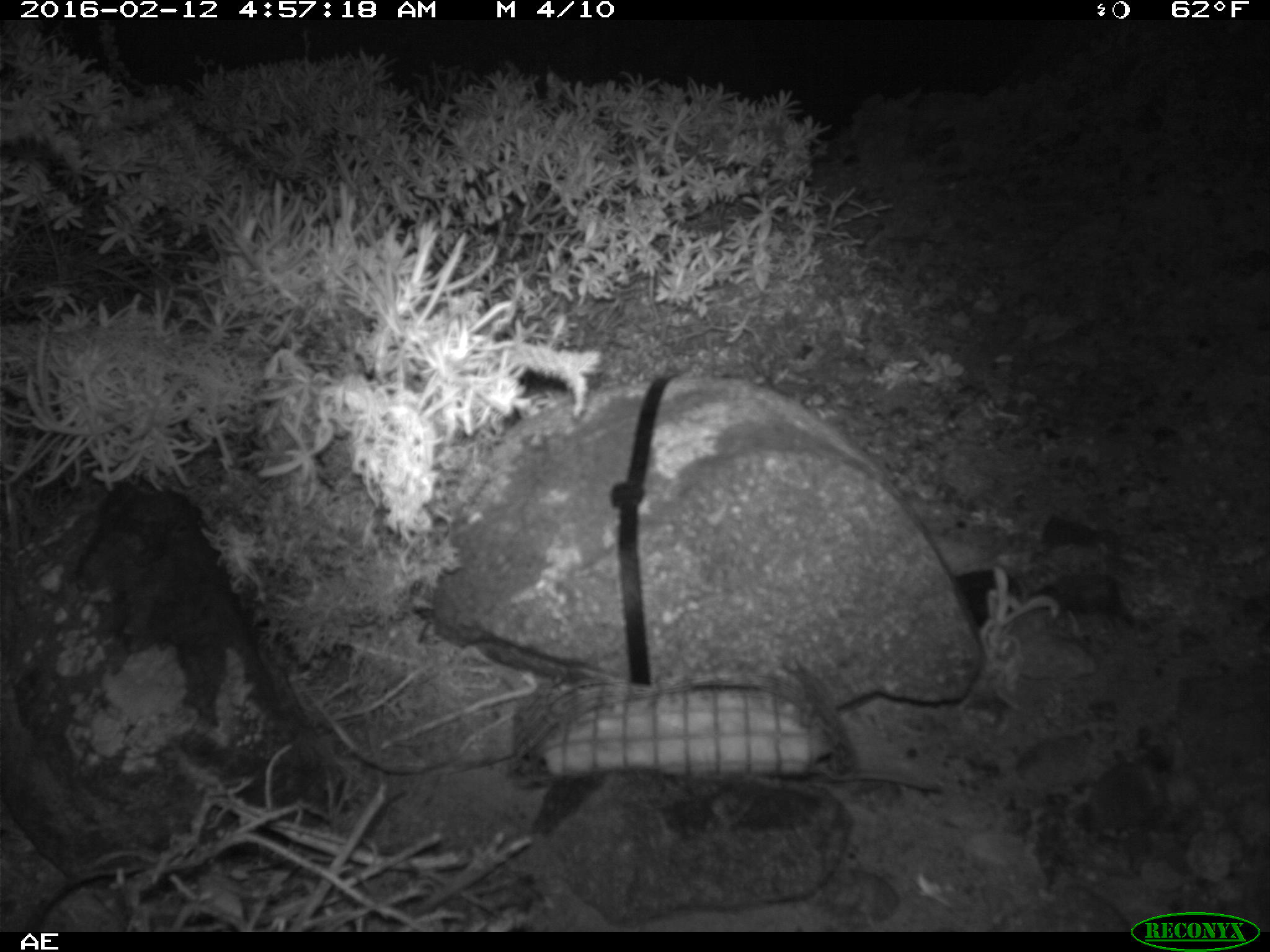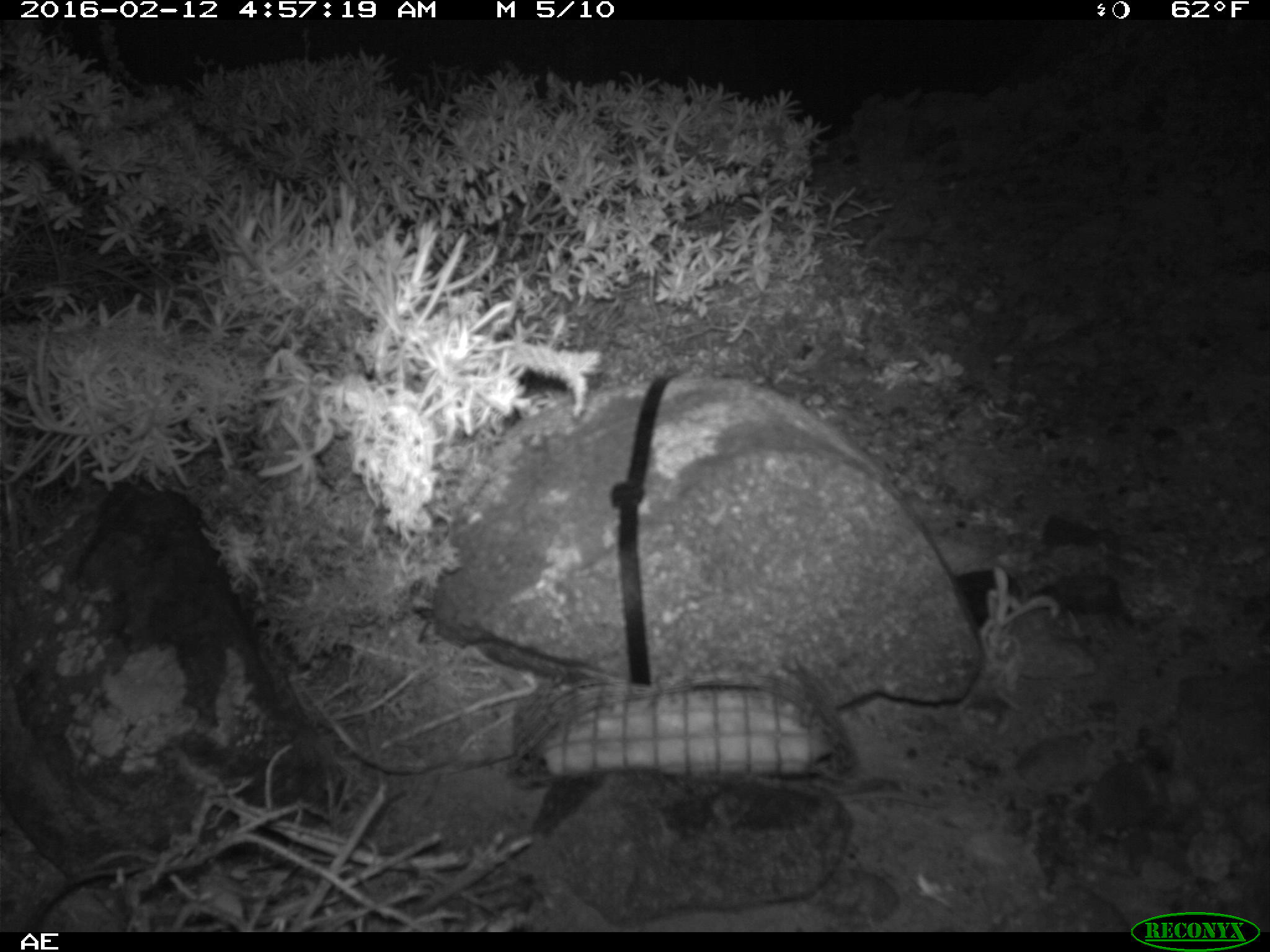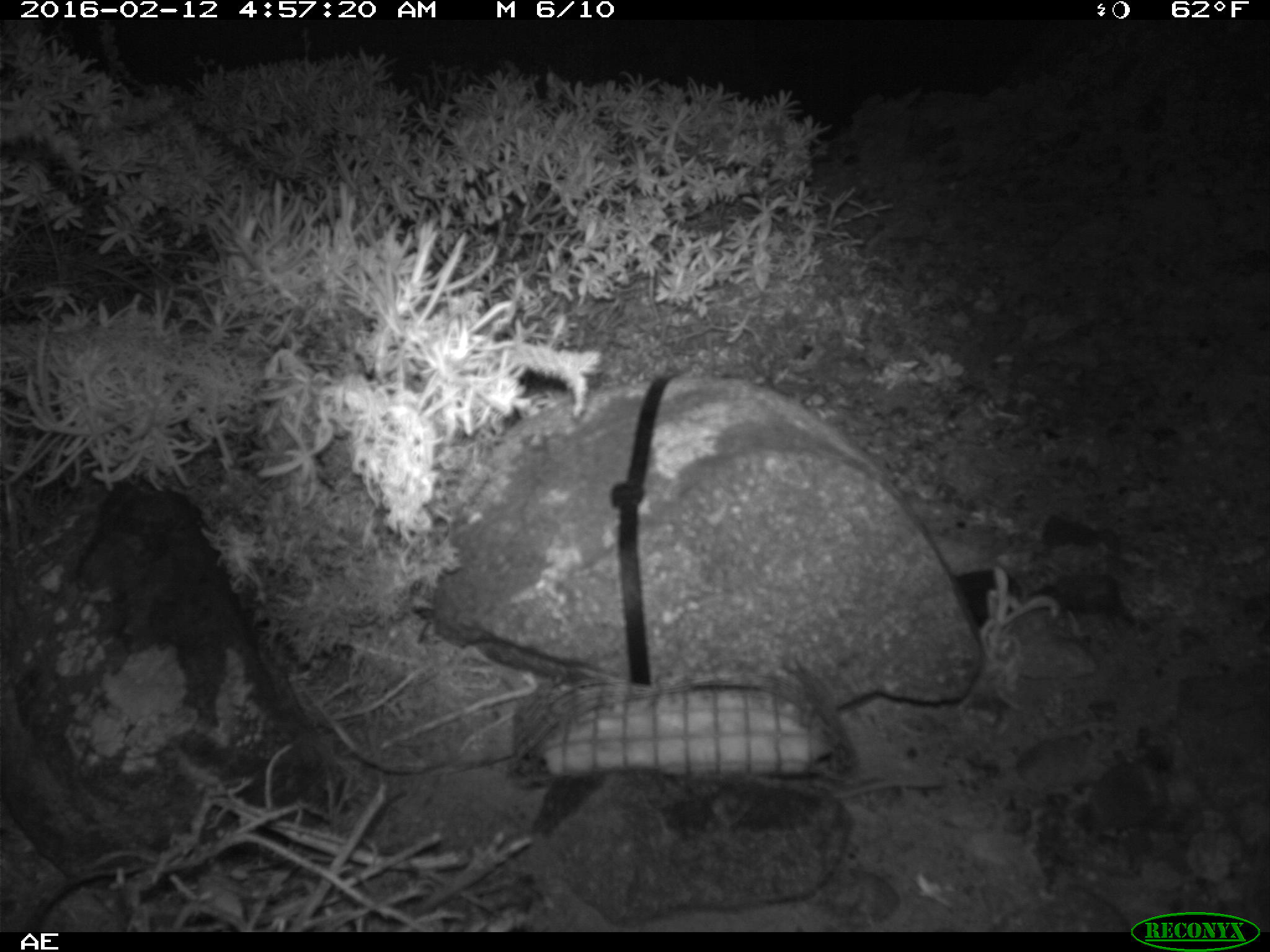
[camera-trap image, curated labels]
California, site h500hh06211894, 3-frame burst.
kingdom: Animalia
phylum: Chordata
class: Mammalia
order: Rodentia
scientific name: Rodentia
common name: rodent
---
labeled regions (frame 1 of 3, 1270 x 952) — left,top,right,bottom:
rodent: 815,721,943,792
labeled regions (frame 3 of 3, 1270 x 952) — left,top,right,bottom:
rodent: 835,778,944,799